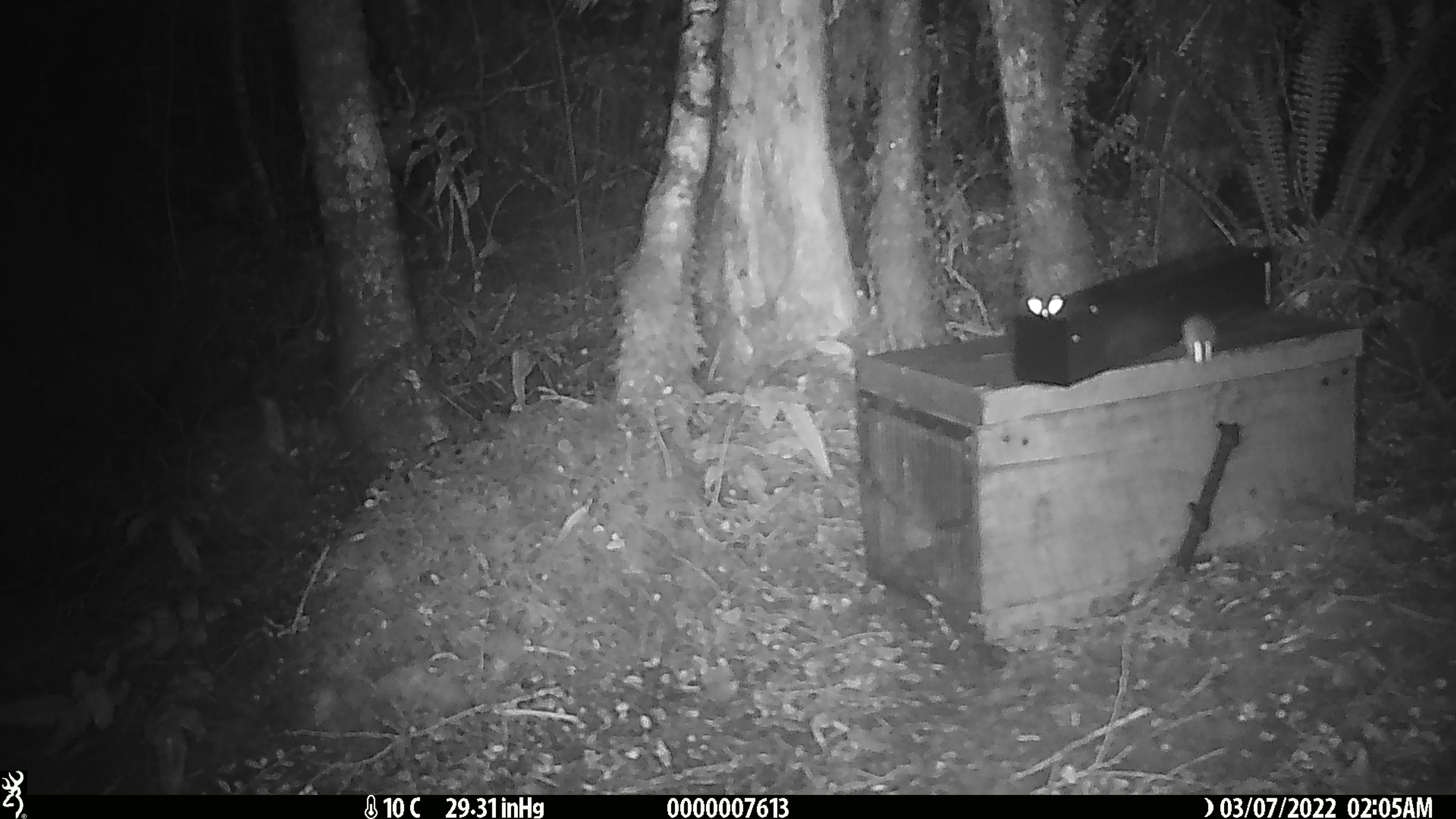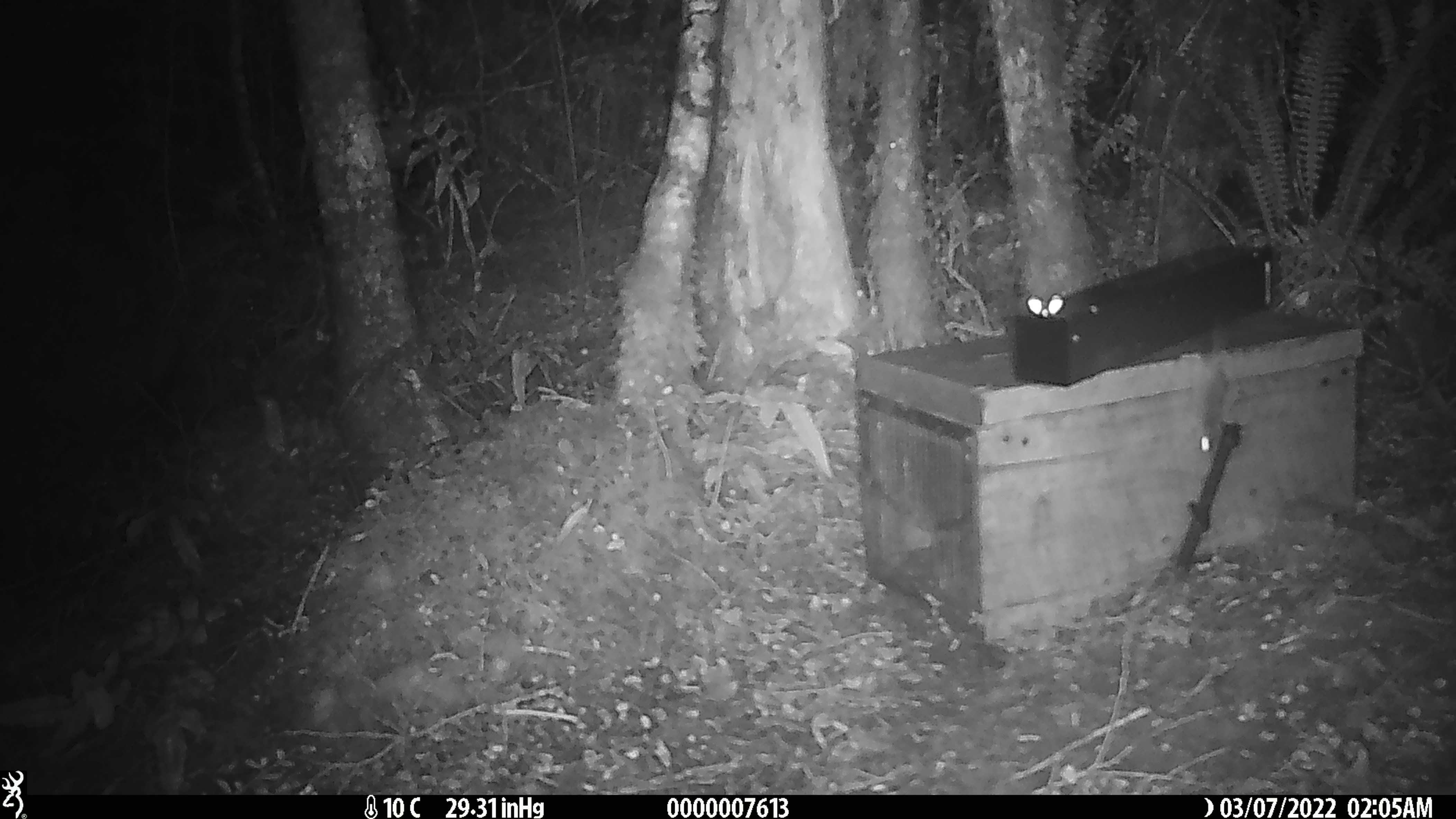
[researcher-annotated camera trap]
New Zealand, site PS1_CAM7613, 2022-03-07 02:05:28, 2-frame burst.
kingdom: Animalia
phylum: Chordata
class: Mammalia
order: Rodentia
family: Muridae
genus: Mus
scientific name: Mus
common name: mouse